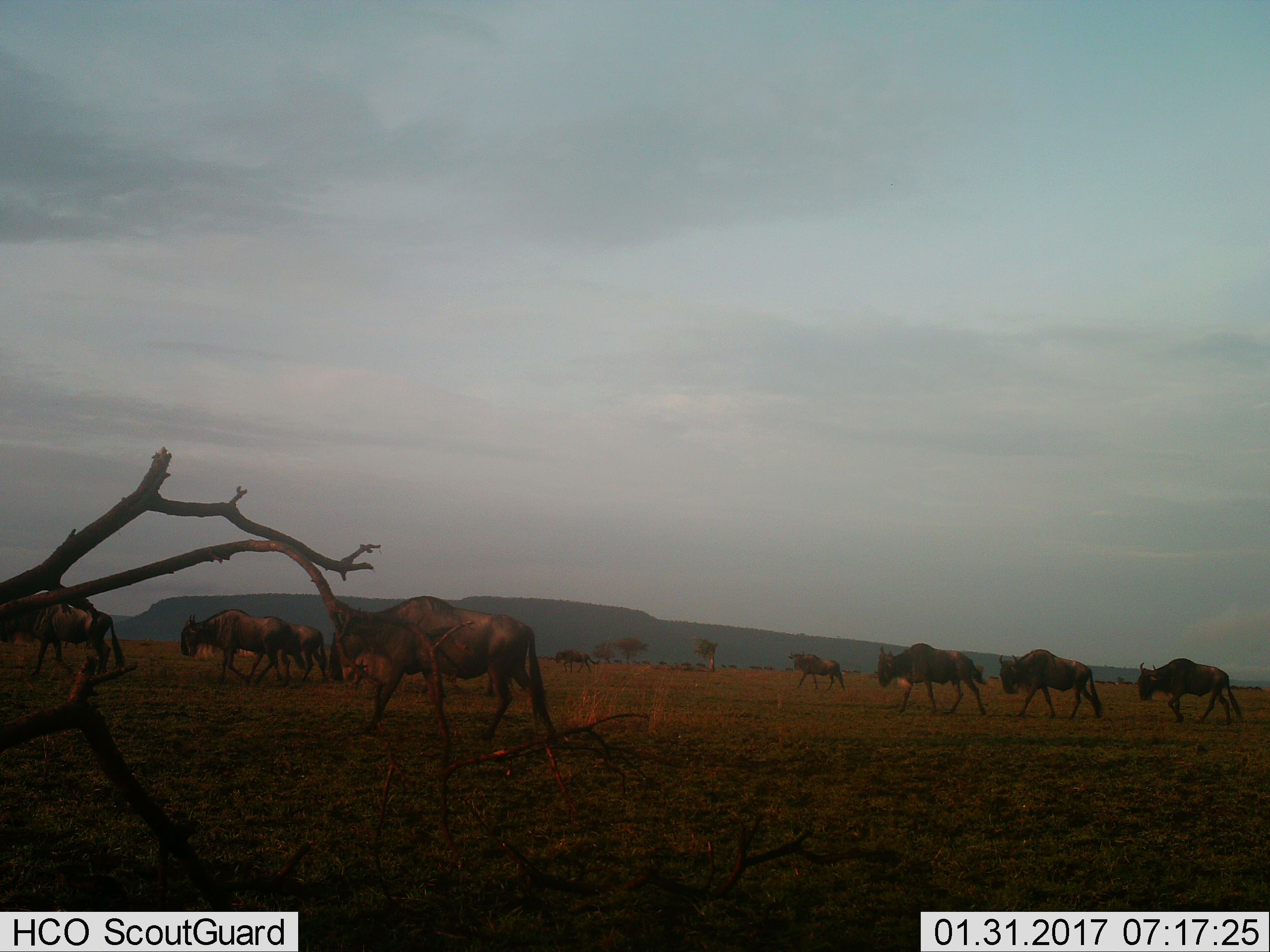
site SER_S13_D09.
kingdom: Animalia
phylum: Chordata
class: Mammalia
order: Artiodactyla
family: Bovidae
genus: Connochaetes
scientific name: Connochaetes taurinus taurinus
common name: blue wildebeest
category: wildebeestblue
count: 11-50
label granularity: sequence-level